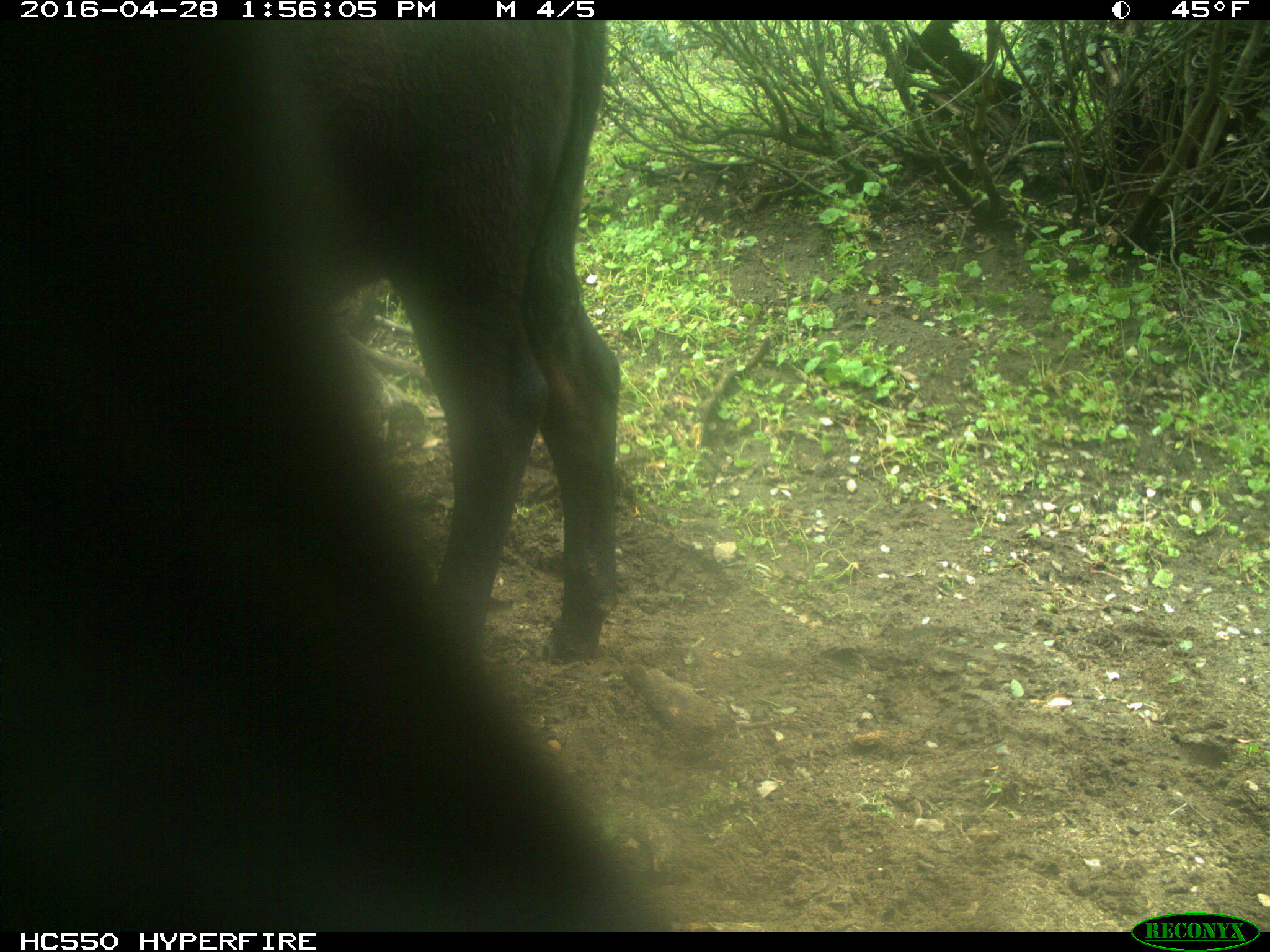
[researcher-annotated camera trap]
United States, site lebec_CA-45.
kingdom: Animalia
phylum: Chordata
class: Mammalia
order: Artiodactyla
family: Bovidae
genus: Bos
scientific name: Bos taurus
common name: domestic cow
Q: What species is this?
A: Bos taurus (domestic cow).